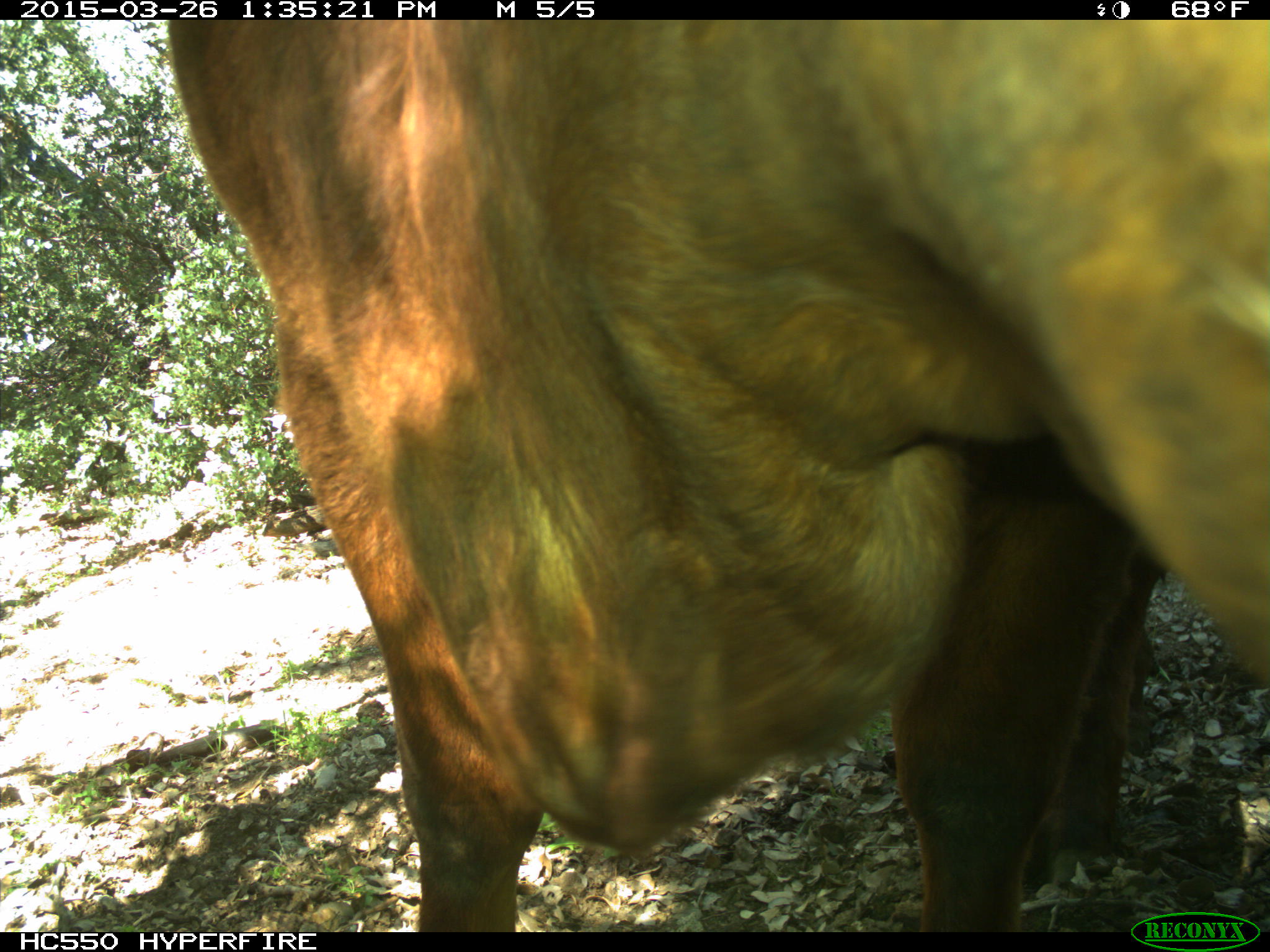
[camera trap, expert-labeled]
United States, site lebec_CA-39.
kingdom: Animalia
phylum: Chordata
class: Mammalia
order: Artiodactyla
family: Bovidae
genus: Bos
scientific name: Bos taurus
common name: domestic cow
Bos taurus (domestic cow).